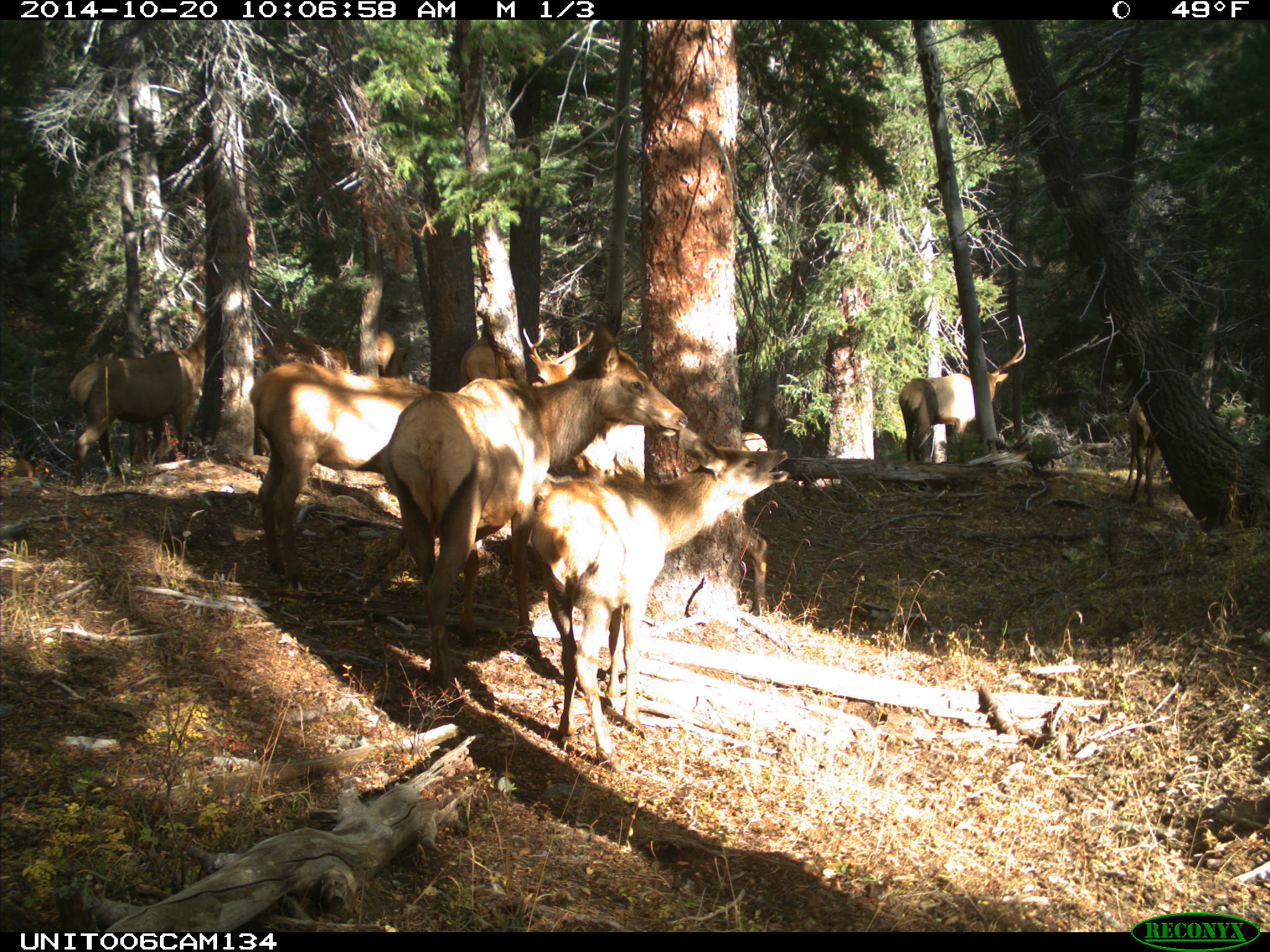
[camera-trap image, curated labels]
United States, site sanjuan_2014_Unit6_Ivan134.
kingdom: Animalia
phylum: Chordata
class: Mammalia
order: Artiodactyla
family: Cervidae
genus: Cervus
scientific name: Cervus elaphus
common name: red deer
Cervus elaphus (red deer).